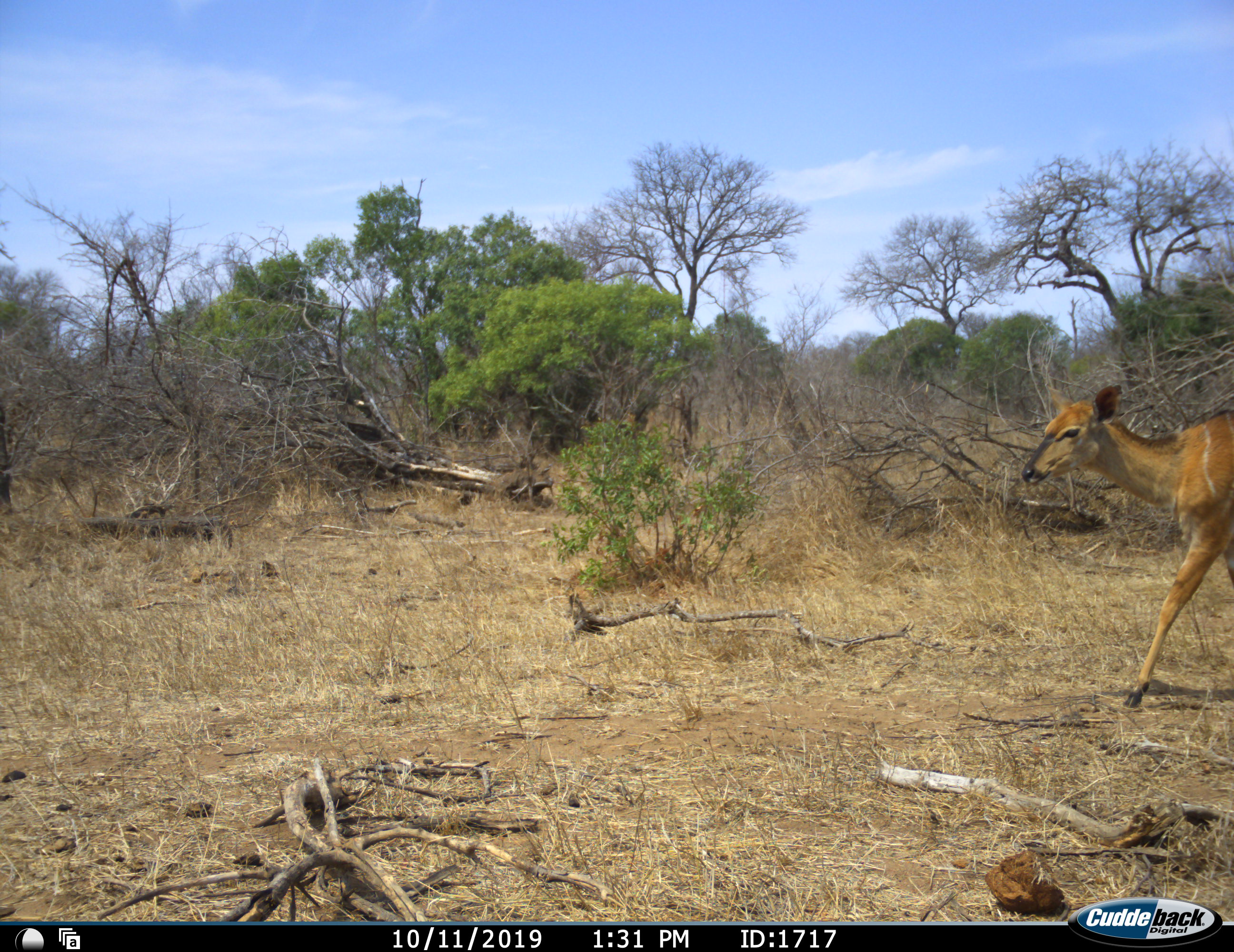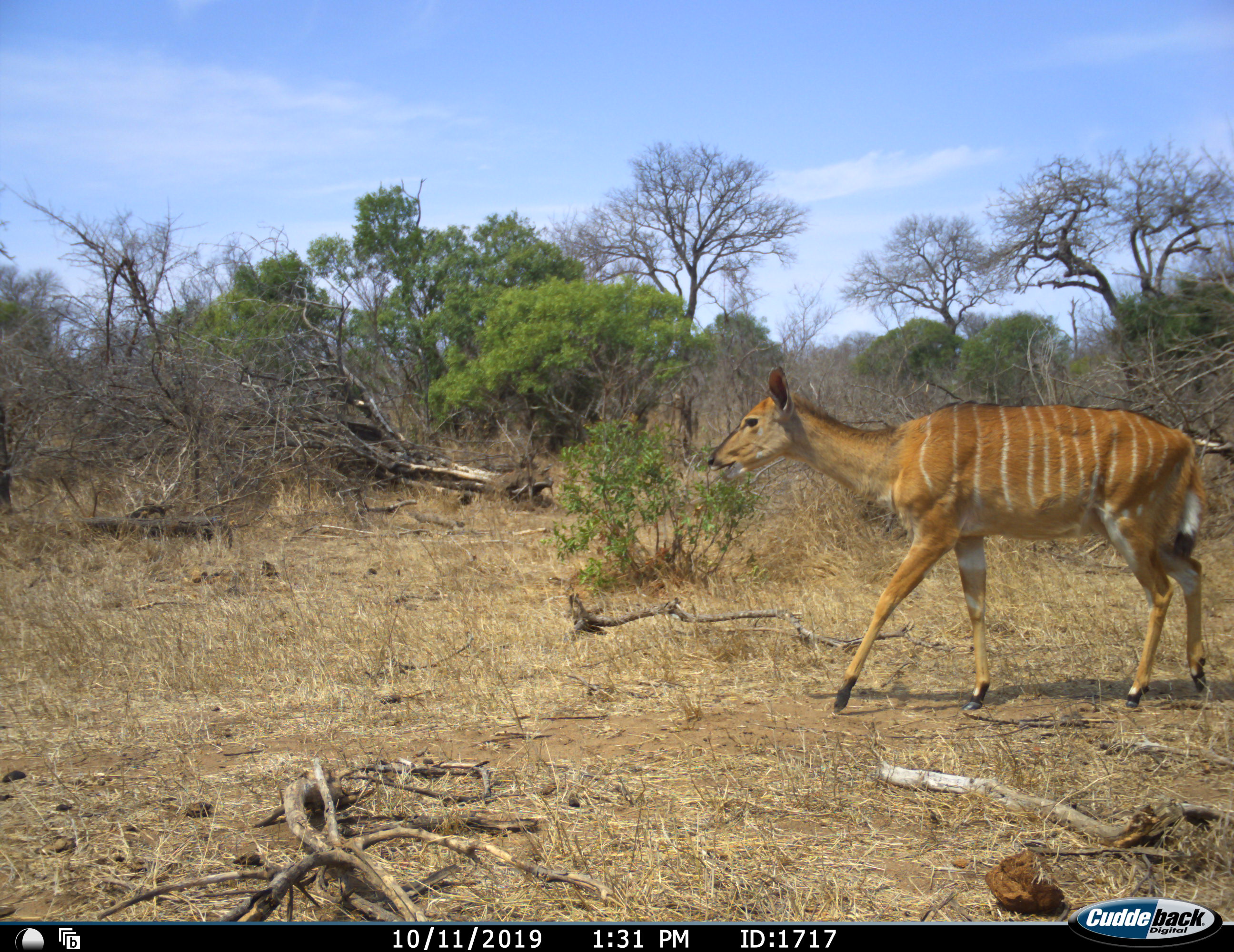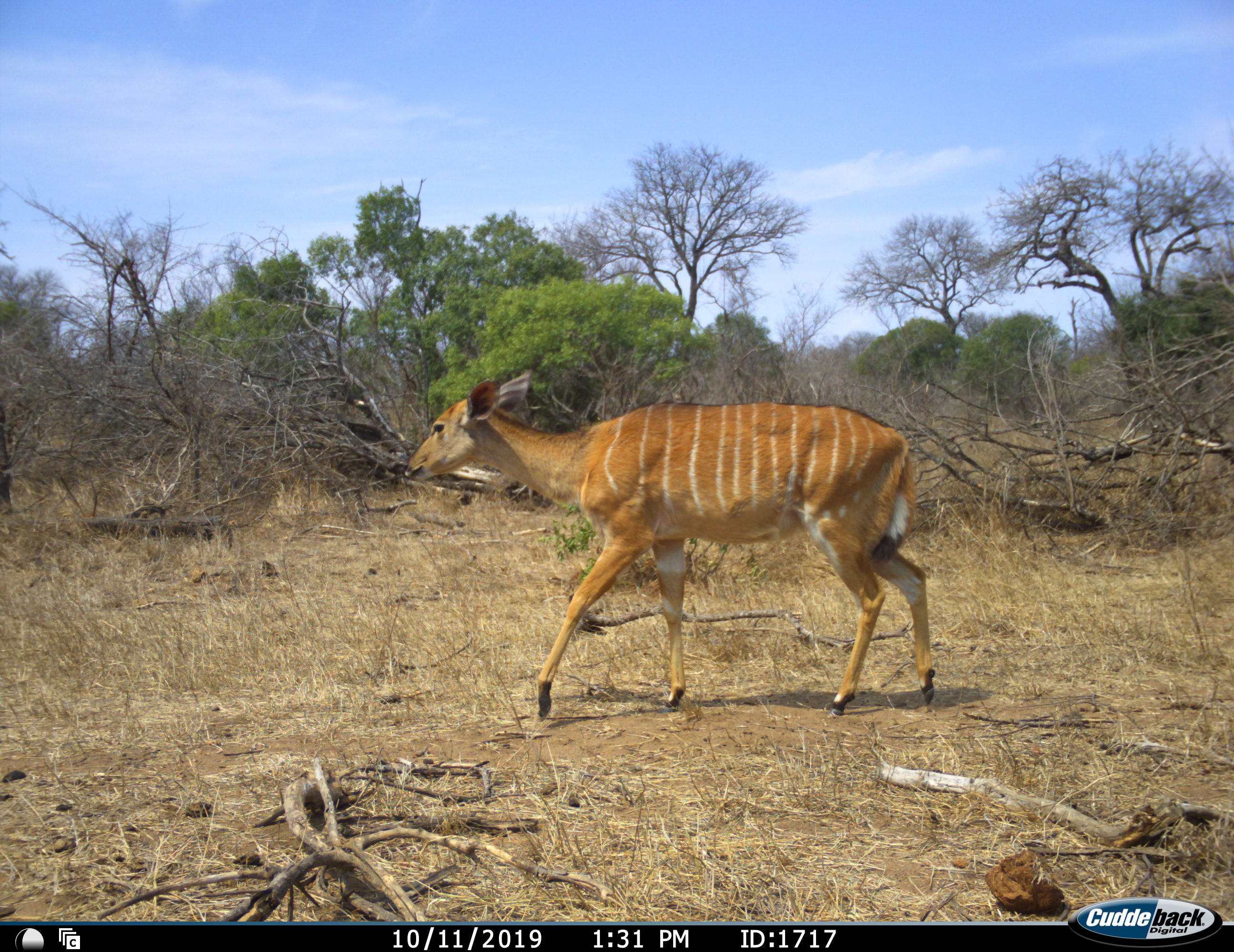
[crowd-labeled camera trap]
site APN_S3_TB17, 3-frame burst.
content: unidentified animal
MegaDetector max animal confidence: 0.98